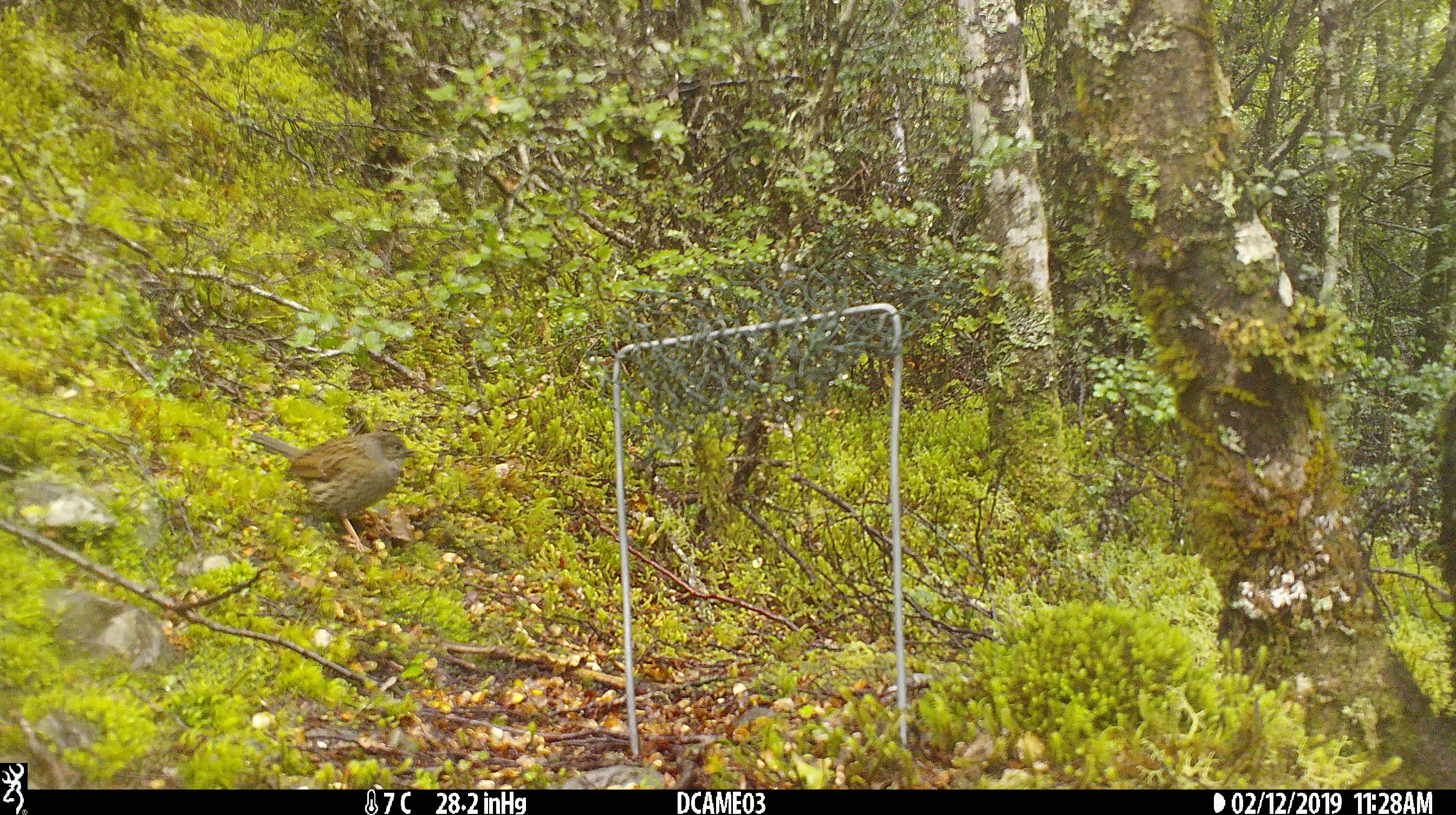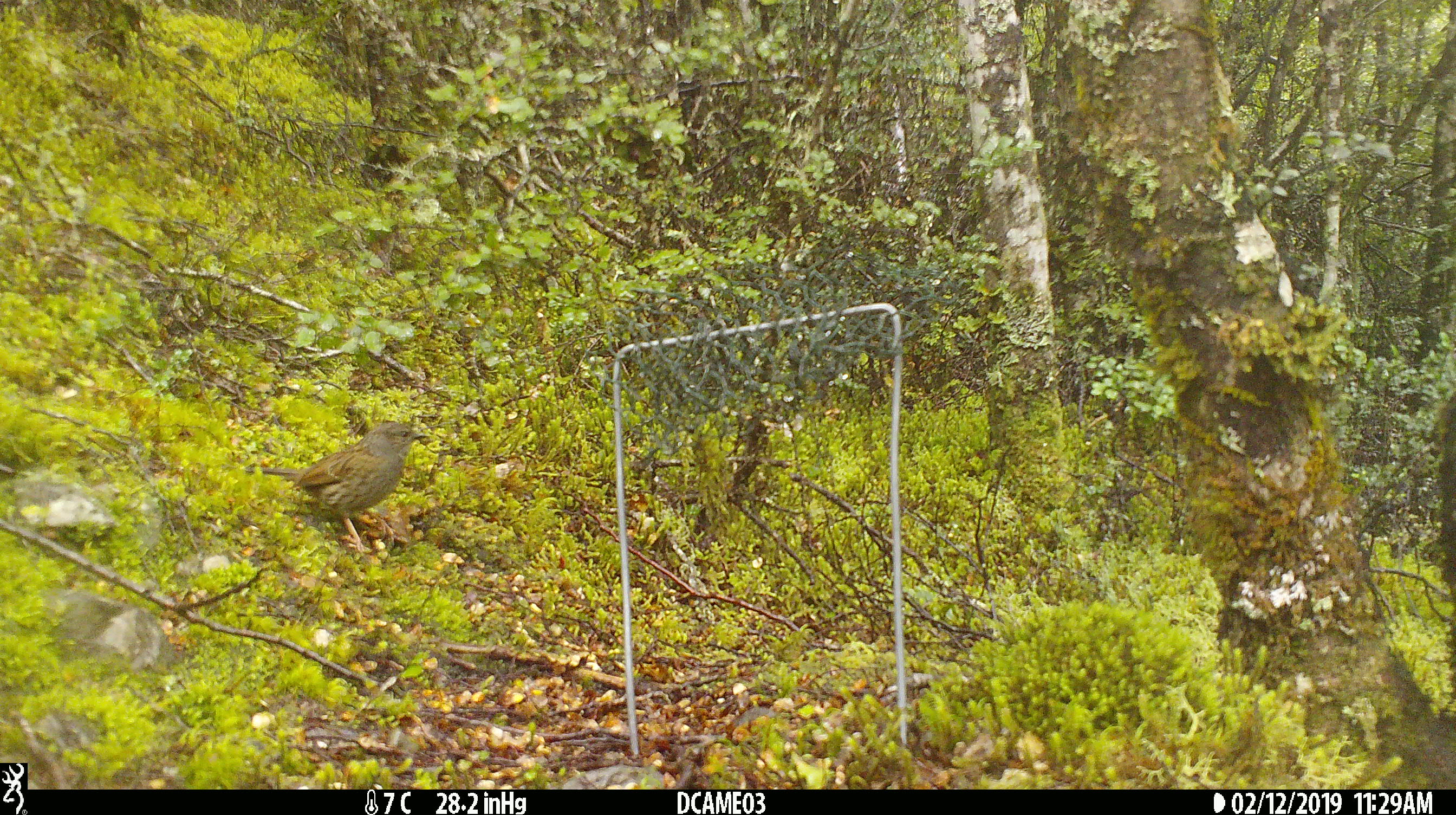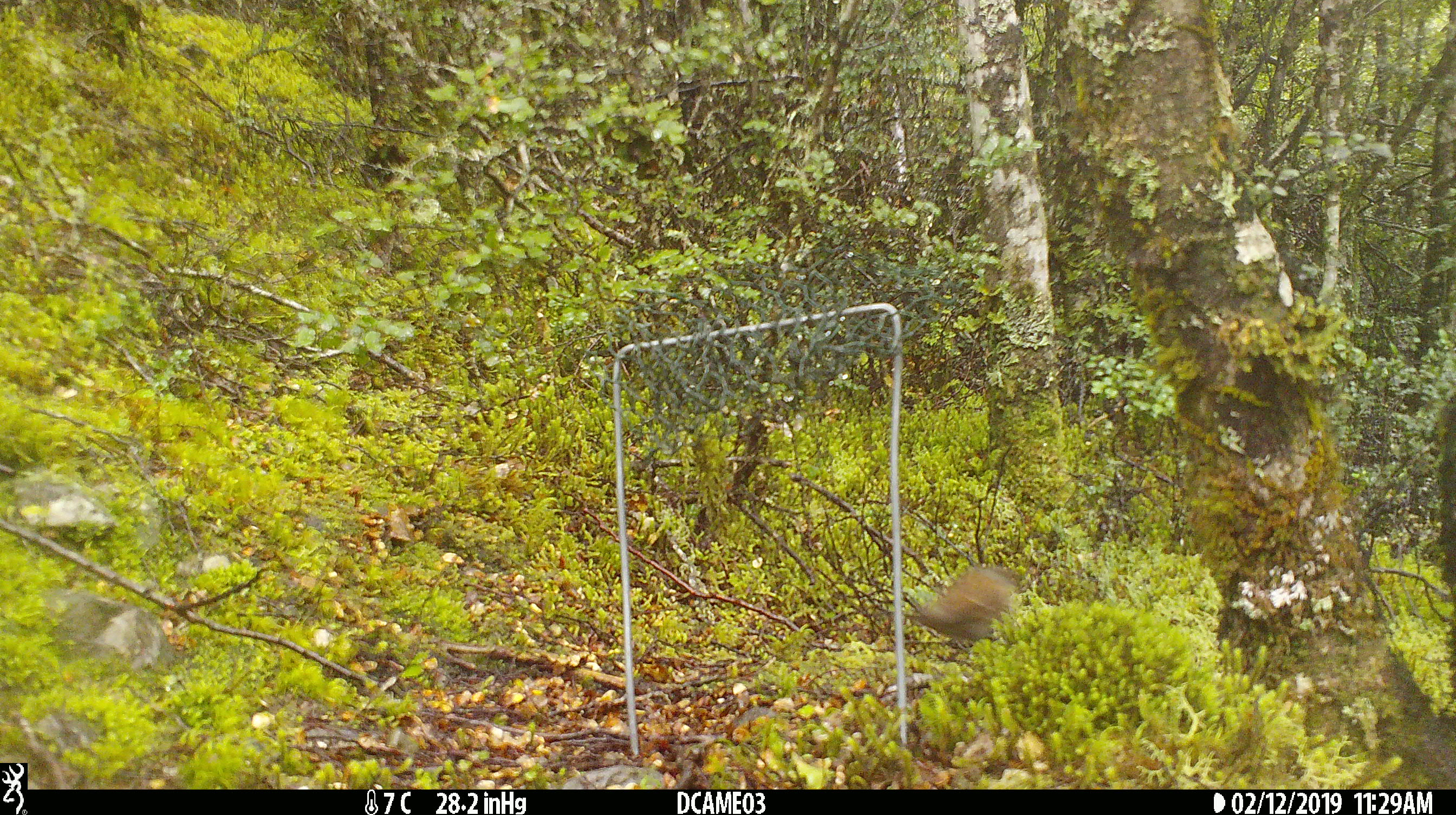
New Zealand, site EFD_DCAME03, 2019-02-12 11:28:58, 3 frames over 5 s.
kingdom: Animalia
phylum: Chordata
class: Aves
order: Passeriformes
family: Prunellidae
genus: Prunella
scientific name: Prunella modularis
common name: dunnock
Dunnock (Prunella modularis).